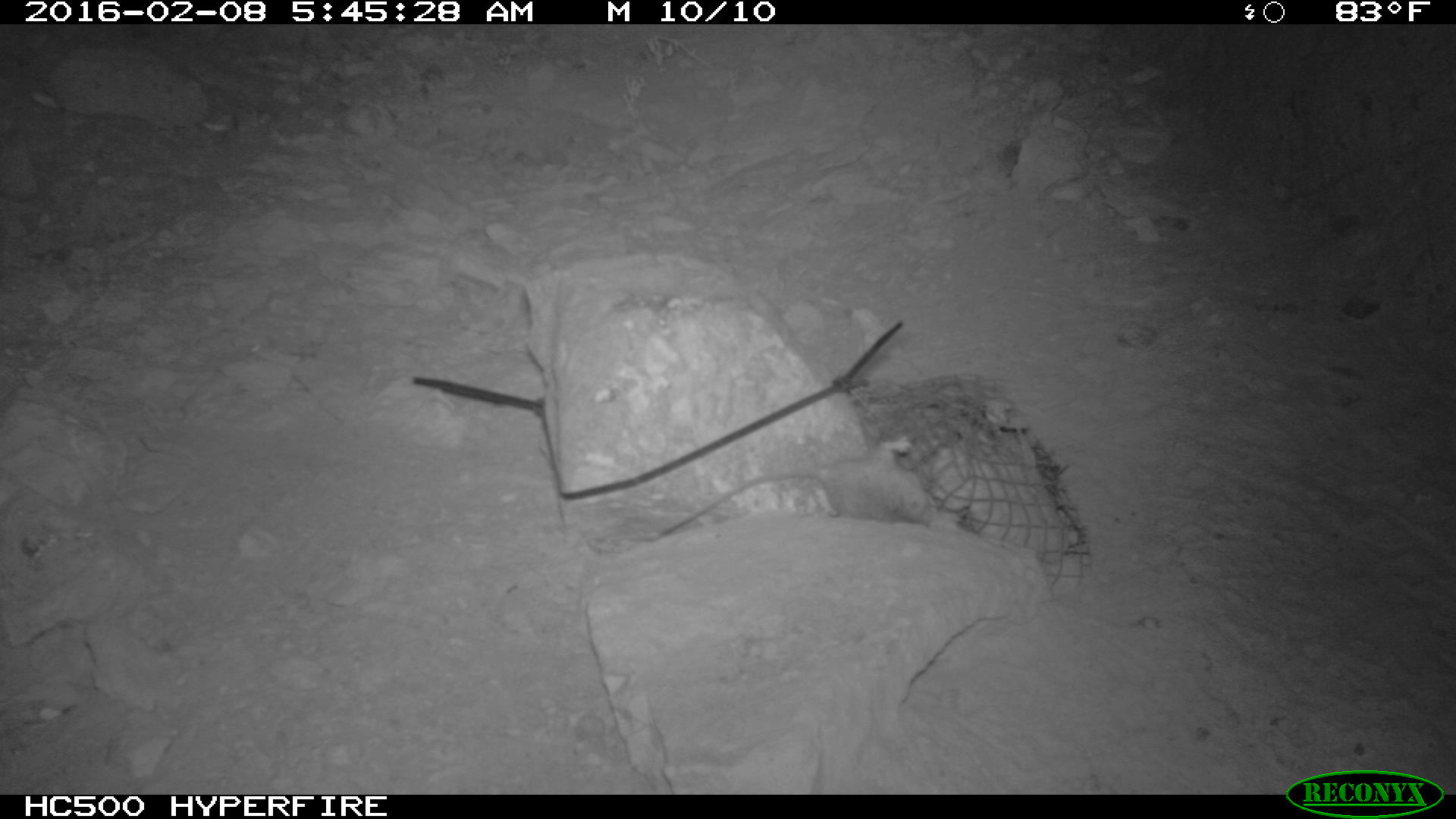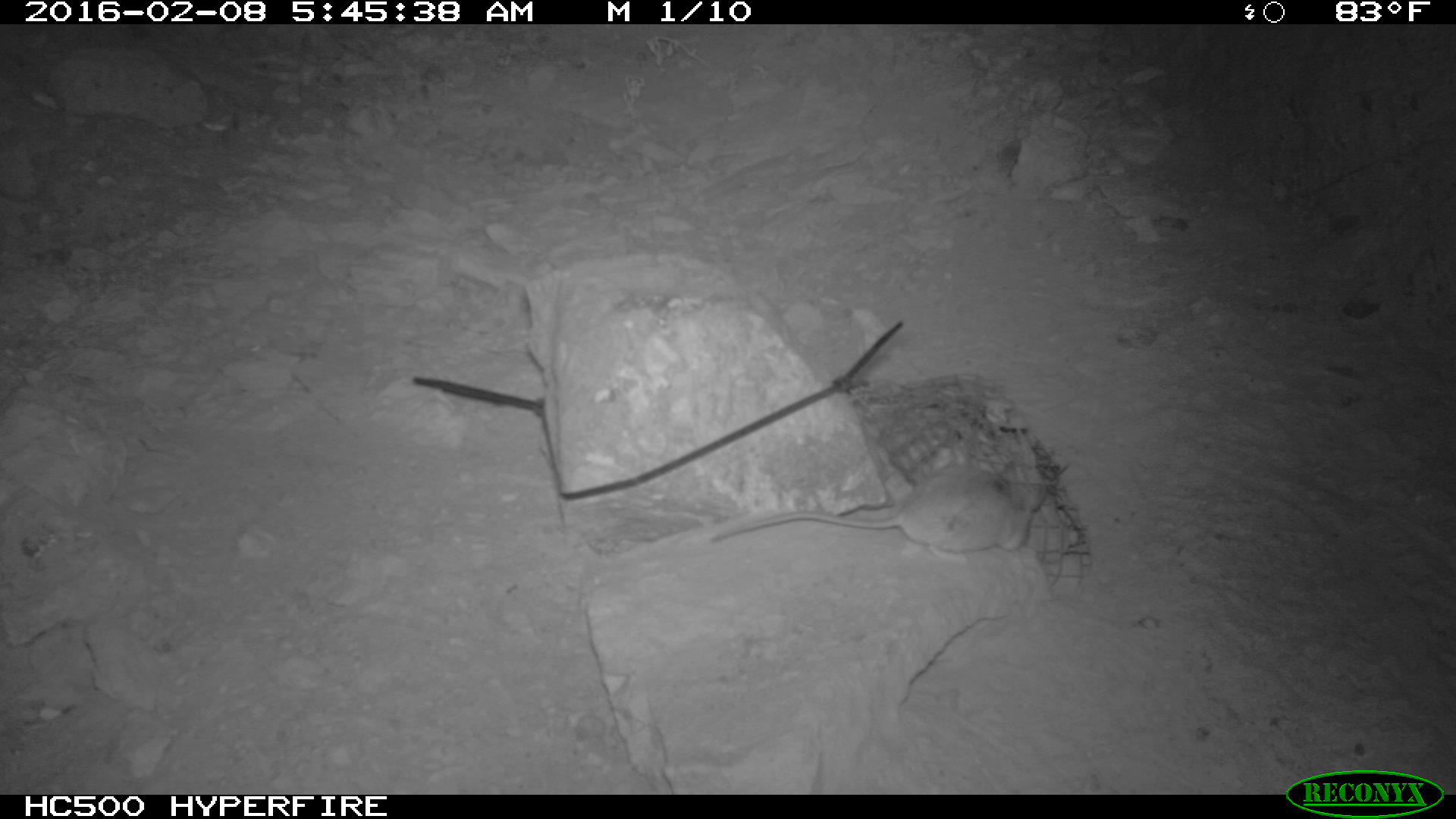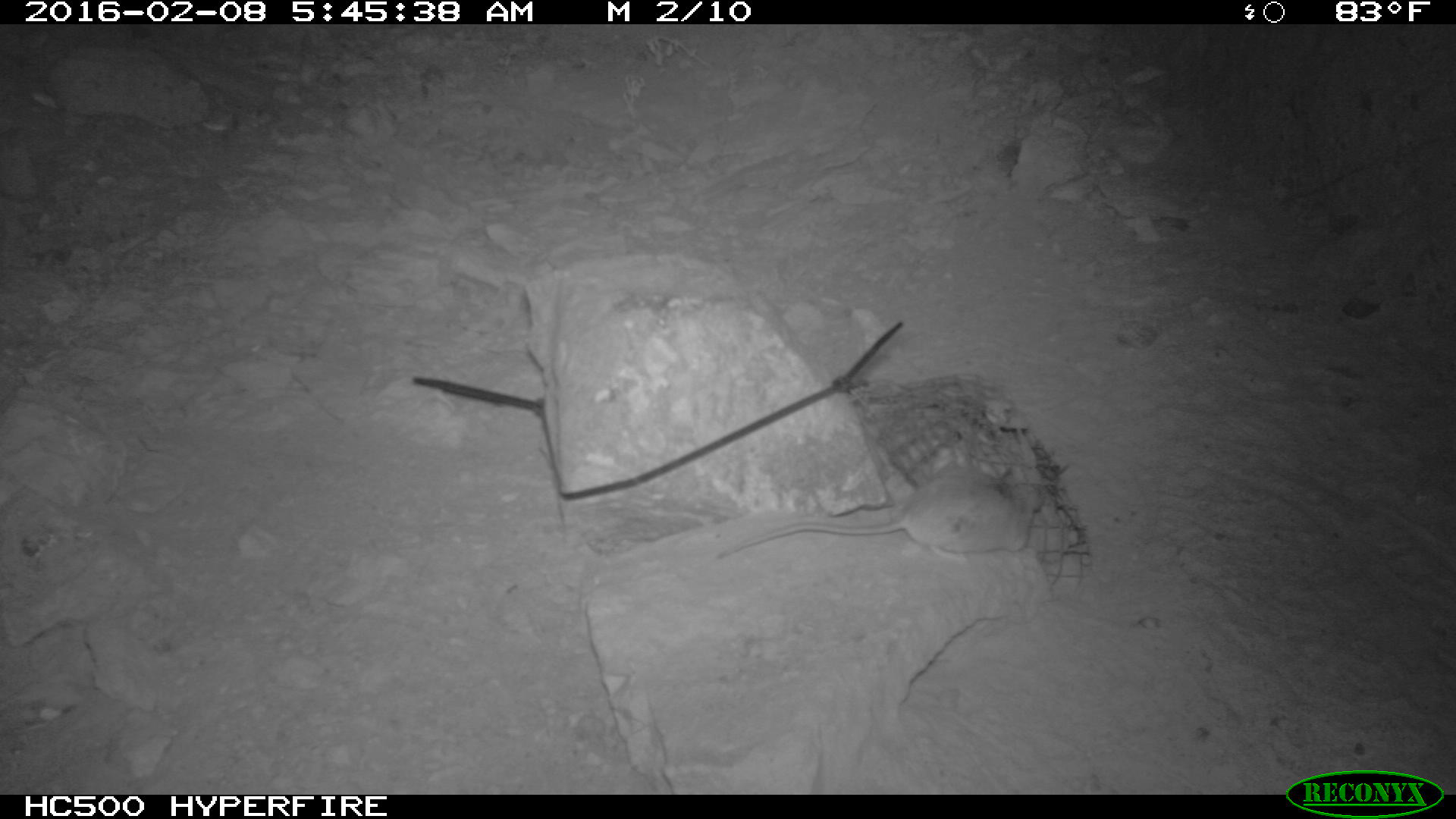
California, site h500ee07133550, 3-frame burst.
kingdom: Animalia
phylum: Chordata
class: Mammalia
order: Rodentia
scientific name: Rodentia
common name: rodent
Rodent (Rodentia).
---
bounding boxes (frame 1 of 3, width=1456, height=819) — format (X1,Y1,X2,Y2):
rodent: (658,436,937,537)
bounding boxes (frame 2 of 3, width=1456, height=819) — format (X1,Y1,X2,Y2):
rodent: (711,461,1038,554)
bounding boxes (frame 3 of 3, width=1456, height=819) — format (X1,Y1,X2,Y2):
rodent: (717,469,1042,566)